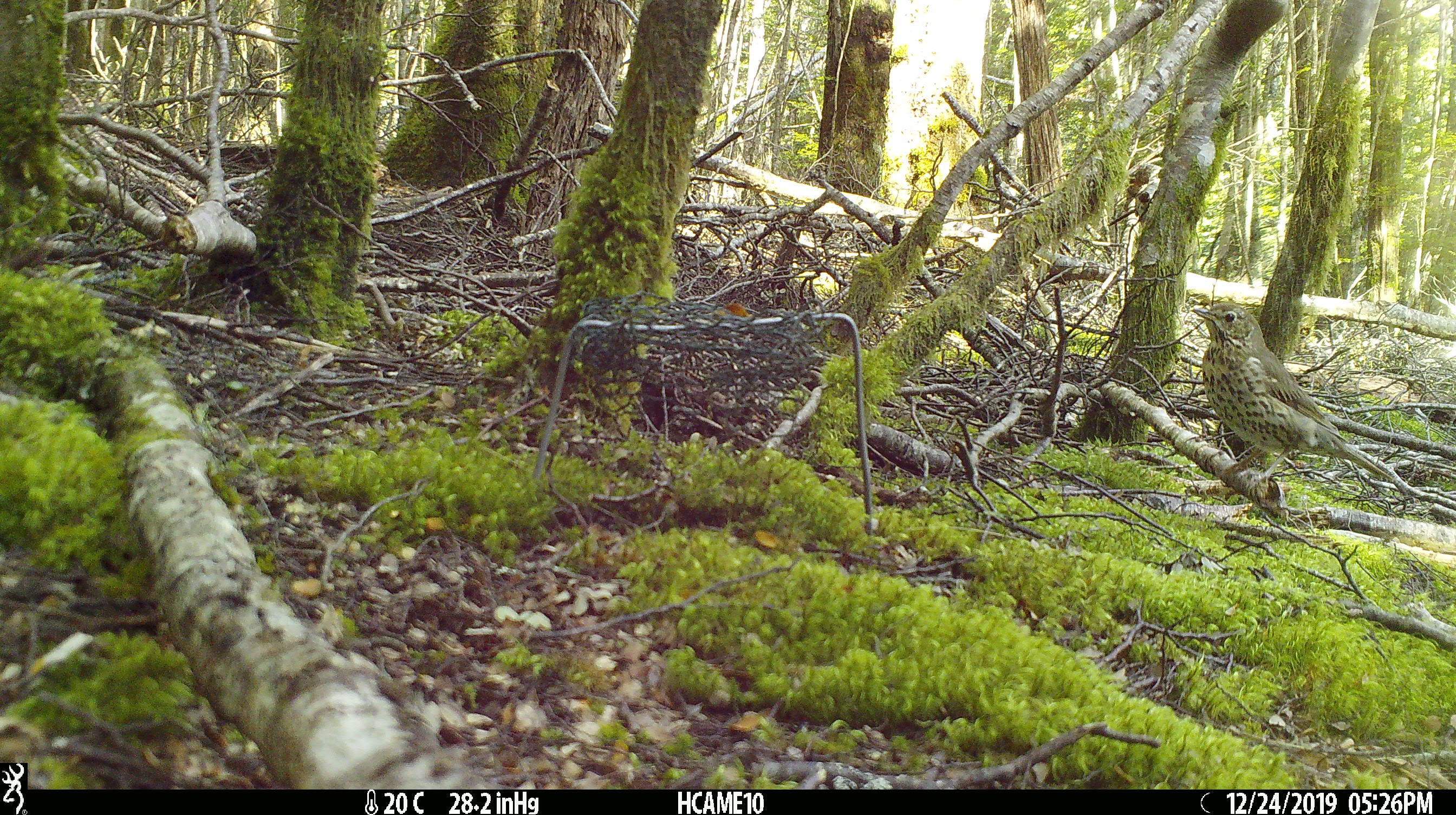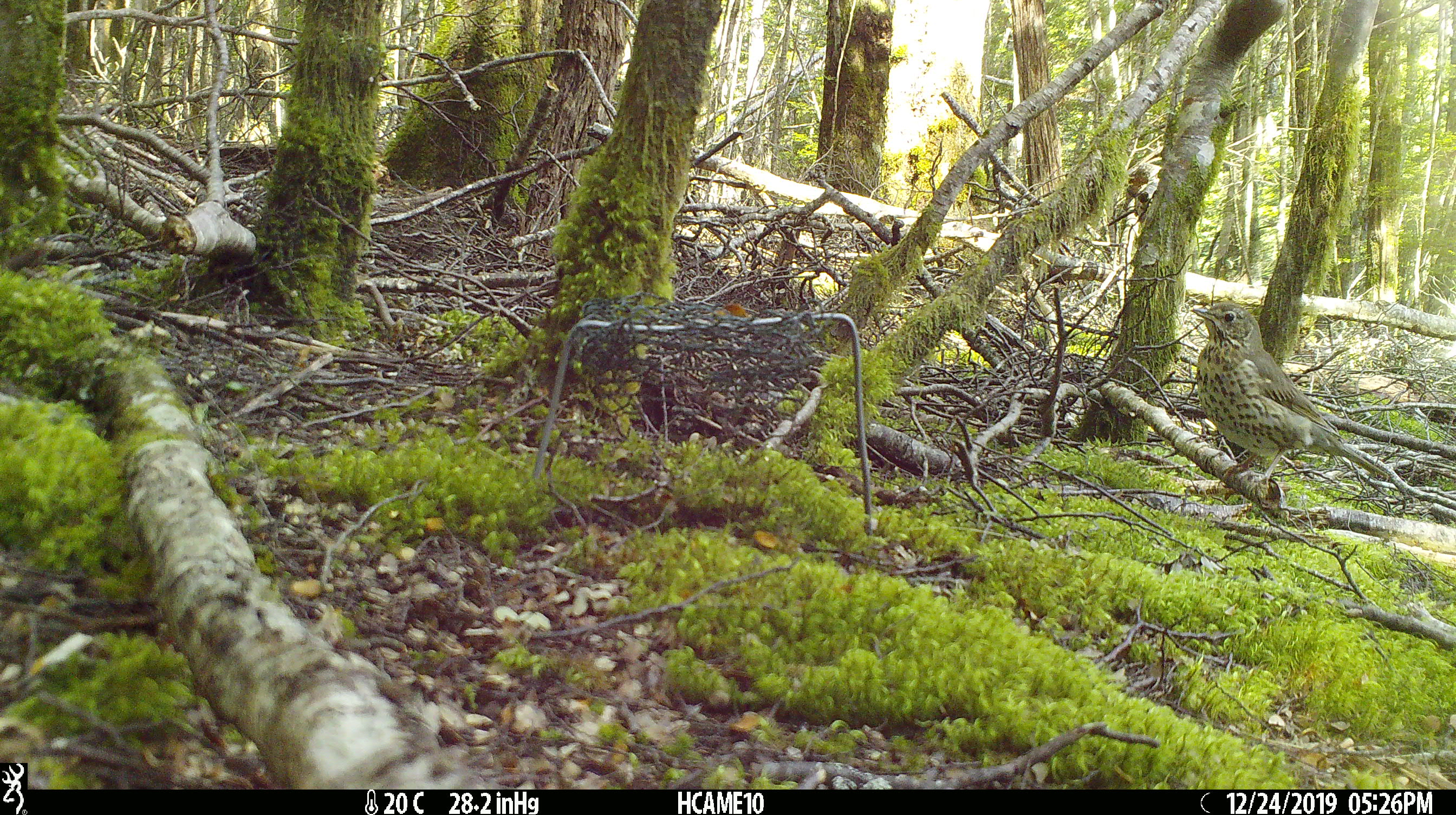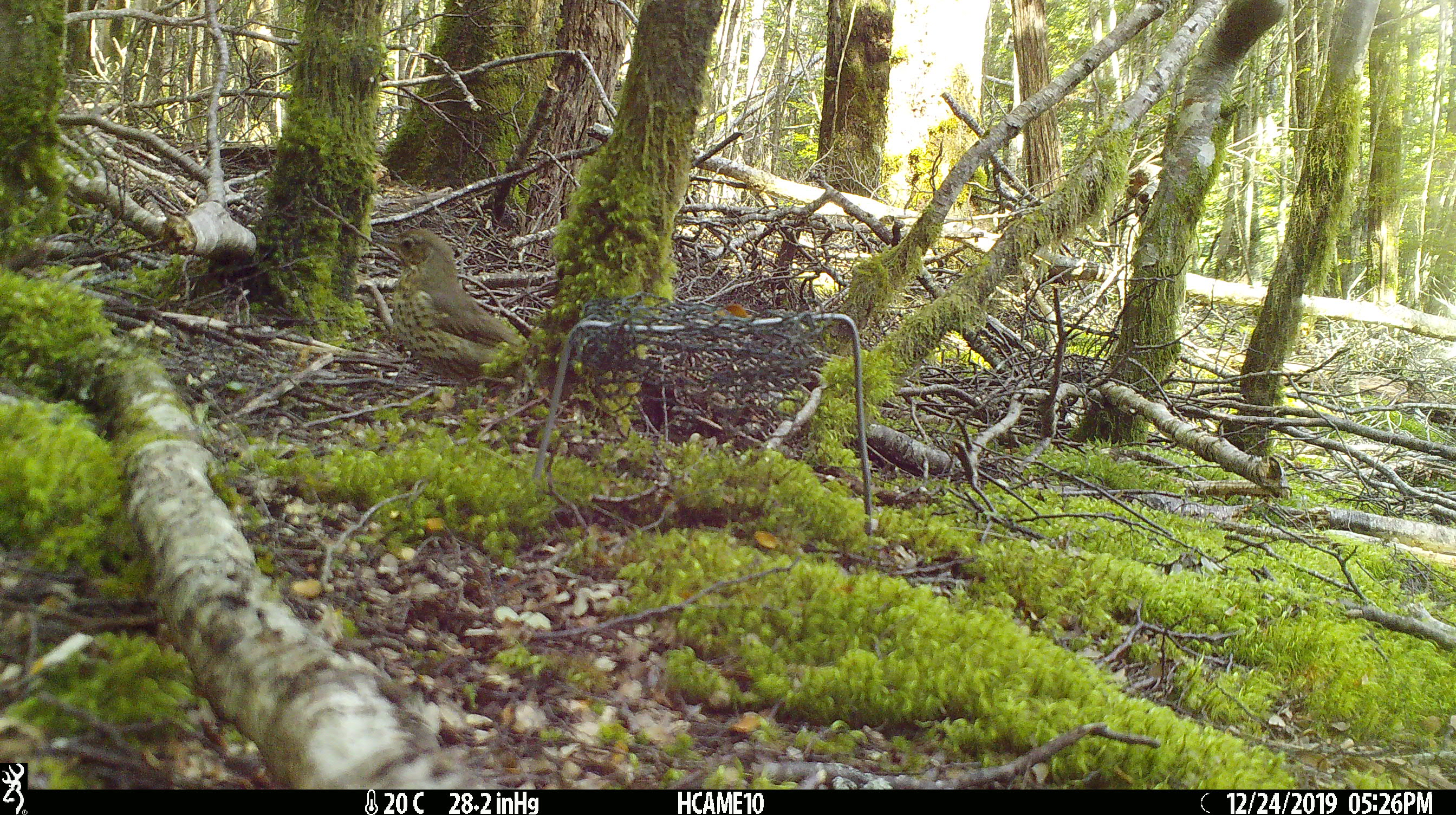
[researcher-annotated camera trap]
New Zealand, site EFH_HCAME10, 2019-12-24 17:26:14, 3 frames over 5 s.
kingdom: Animalia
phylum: Chordata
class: Aves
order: Passeriformes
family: Turdidae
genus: Turdus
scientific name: Turdus philomelos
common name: song thrush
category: thrush